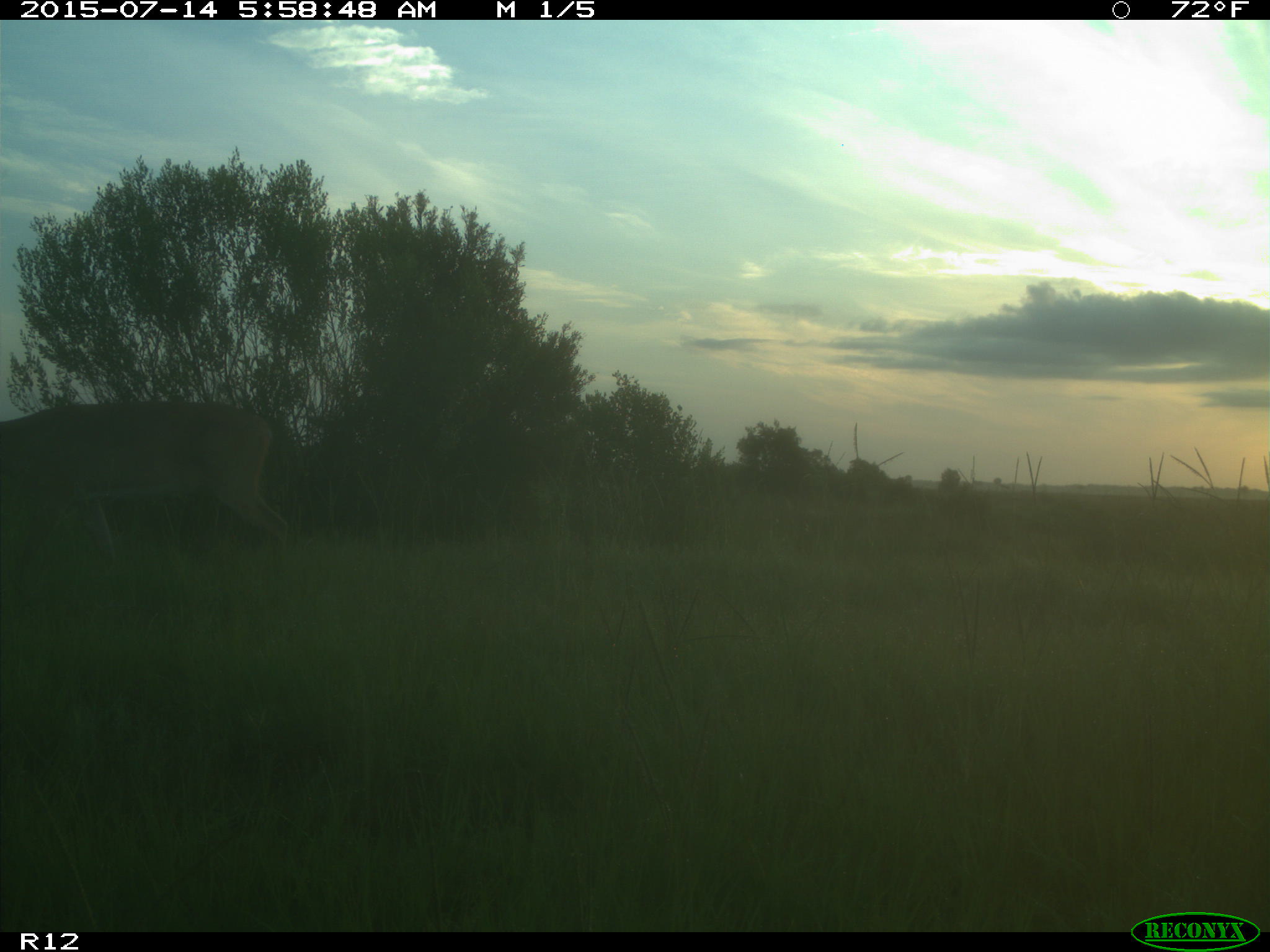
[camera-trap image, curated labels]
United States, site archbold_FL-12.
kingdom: Animalia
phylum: Chordata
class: Mammalia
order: Artiodactyla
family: Cervidae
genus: Odocoileus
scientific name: Odocoileus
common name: deer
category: unidentified deer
Unidentified deer (deer) (Odocoileus).